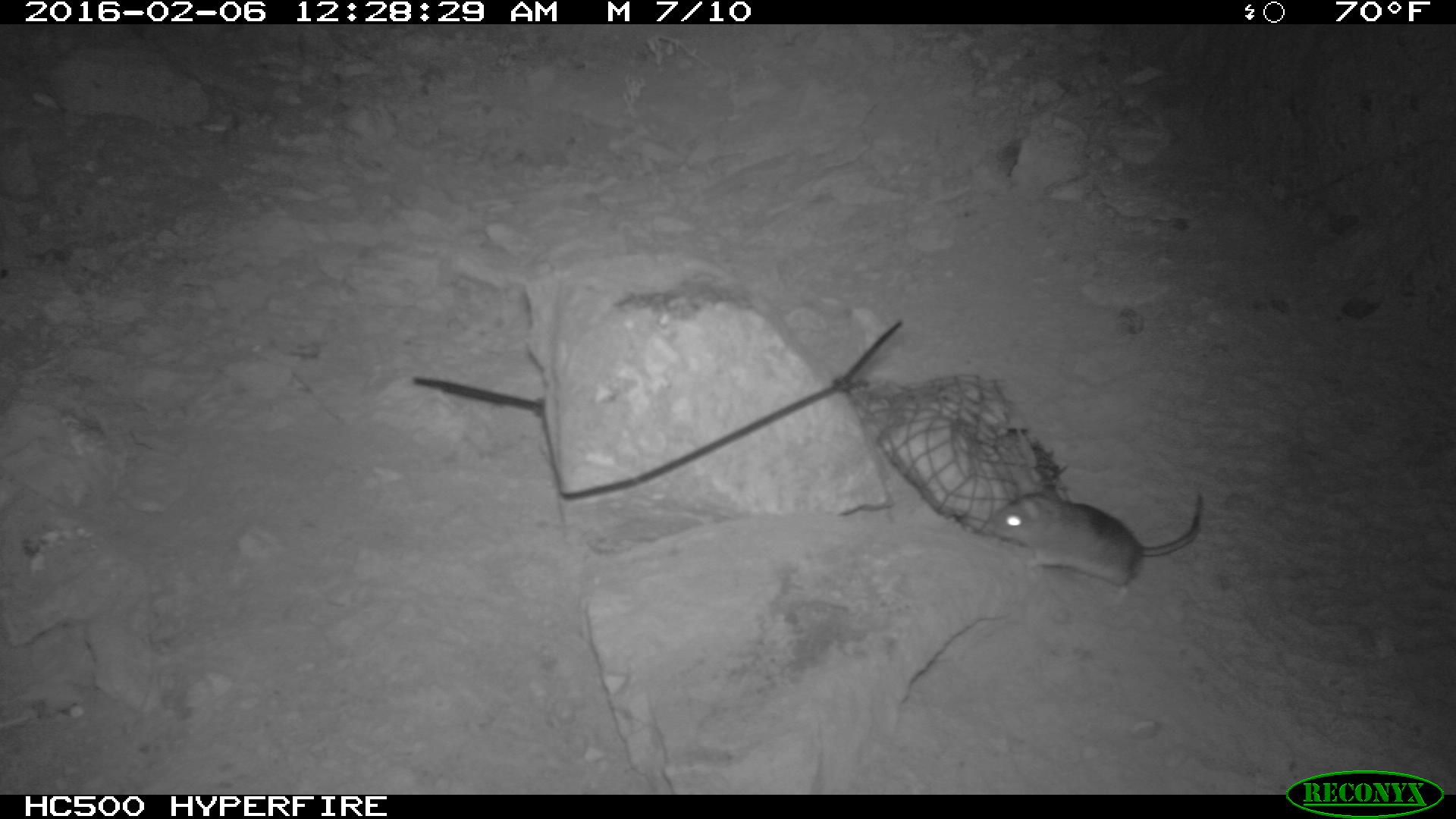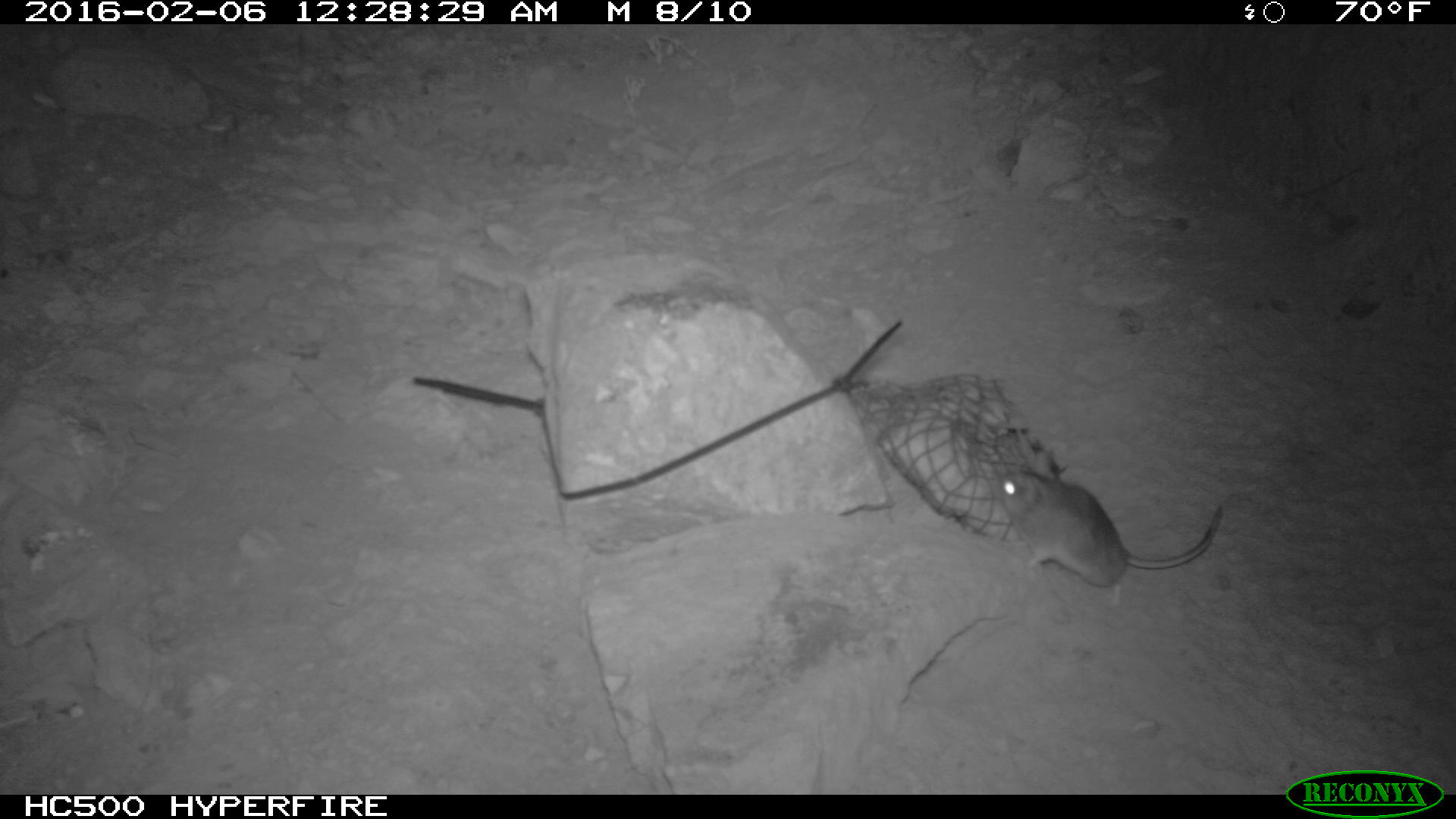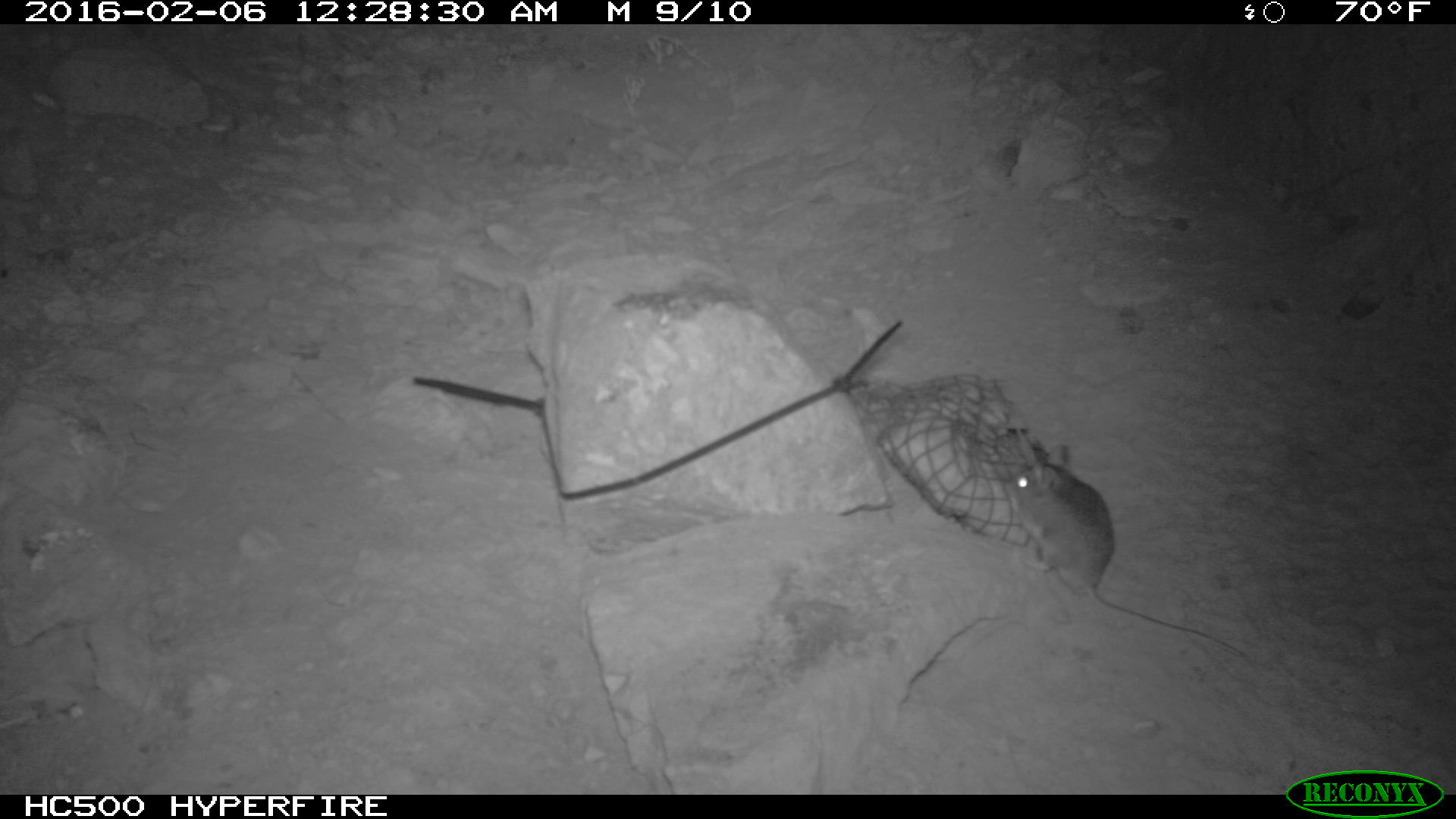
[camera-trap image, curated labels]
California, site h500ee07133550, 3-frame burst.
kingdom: Animalia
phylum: Chordata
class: Mammalia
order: Rodentia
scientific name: Rodentia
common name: rodent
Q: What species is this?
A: Rodent (Rodentia).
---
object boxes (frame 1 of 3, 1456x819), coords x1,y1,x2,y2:
rodent: 988,467,1203,604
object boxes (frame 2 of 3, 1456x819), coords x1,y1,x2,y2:
rodent: 996,452,1222,607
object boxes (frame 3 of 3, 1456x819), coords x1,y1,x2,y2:
rodent: 1005,453,1250,658